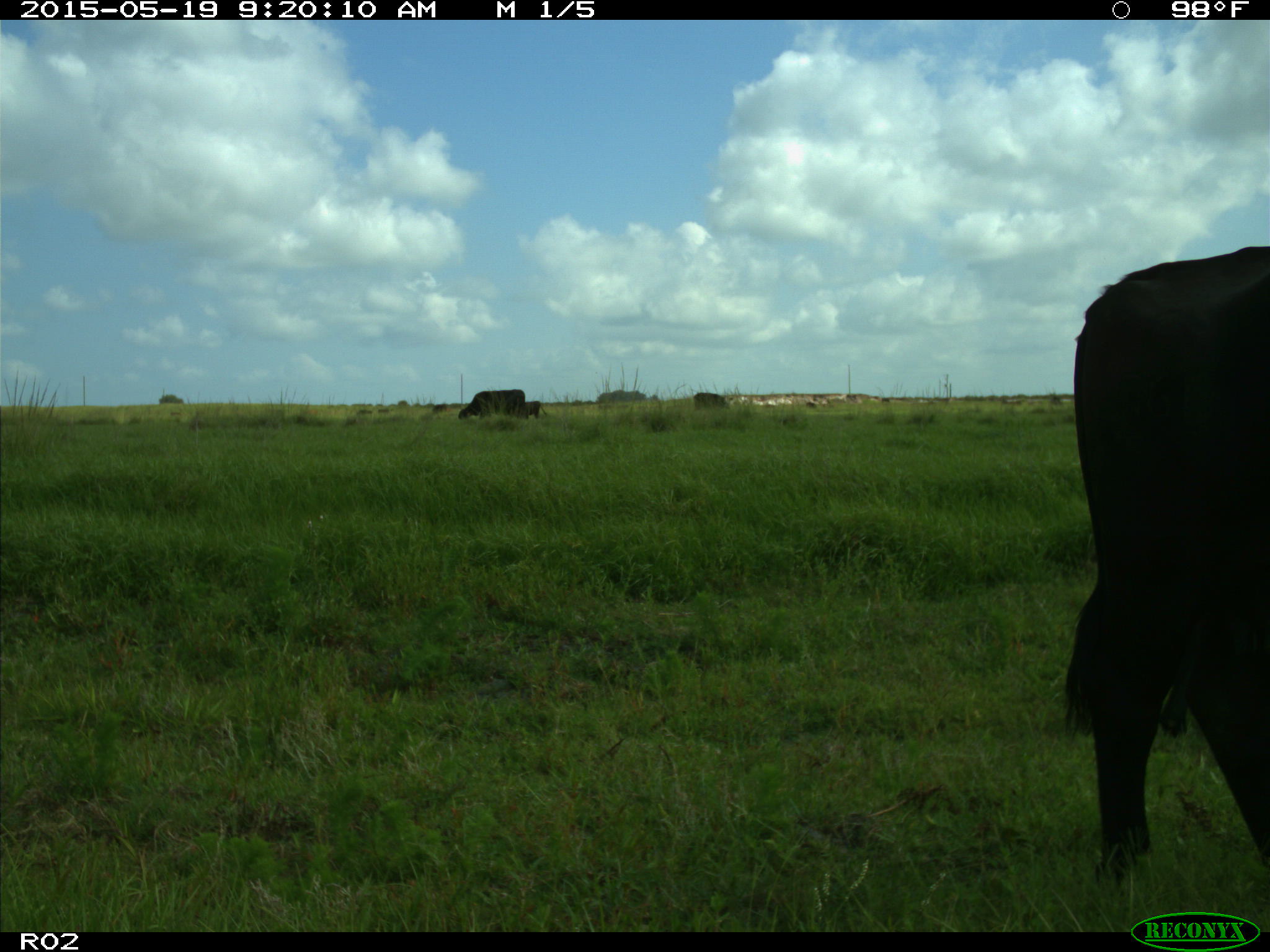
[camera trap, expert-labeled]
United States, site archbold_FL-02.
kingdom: Animalia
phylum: Chordata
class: Mammalia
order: Artiodactyla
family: Bovidae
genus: Bos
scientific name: Bos taurus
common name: domestic cow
Bos taurus (domestic cow).